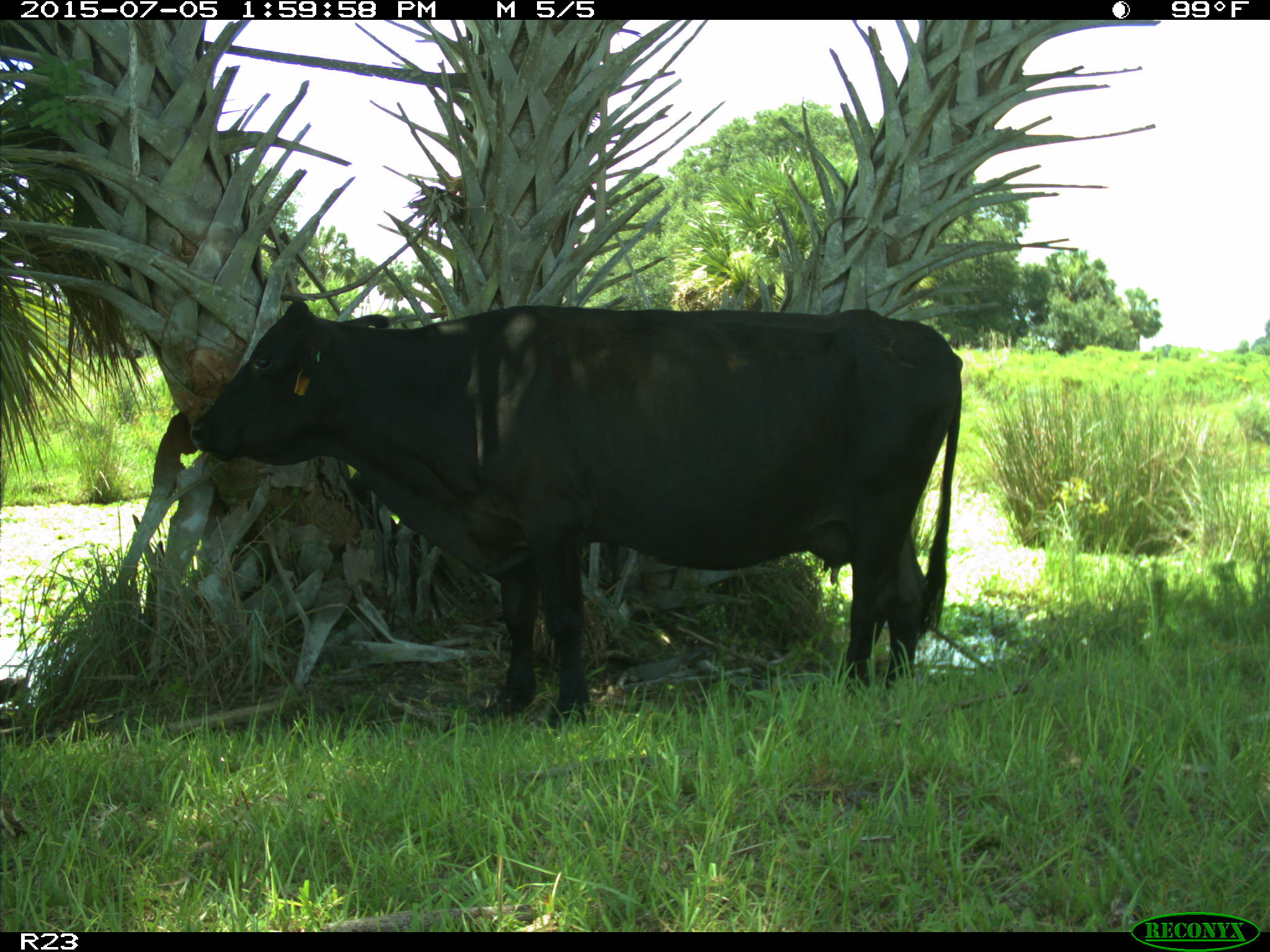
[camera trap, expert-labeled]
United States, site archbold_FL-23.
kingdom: Animalia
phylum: Chordata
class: Mammalia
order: Artiodactyla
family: Bovidae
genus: Bos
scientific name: Bos taurus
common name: domestic cow